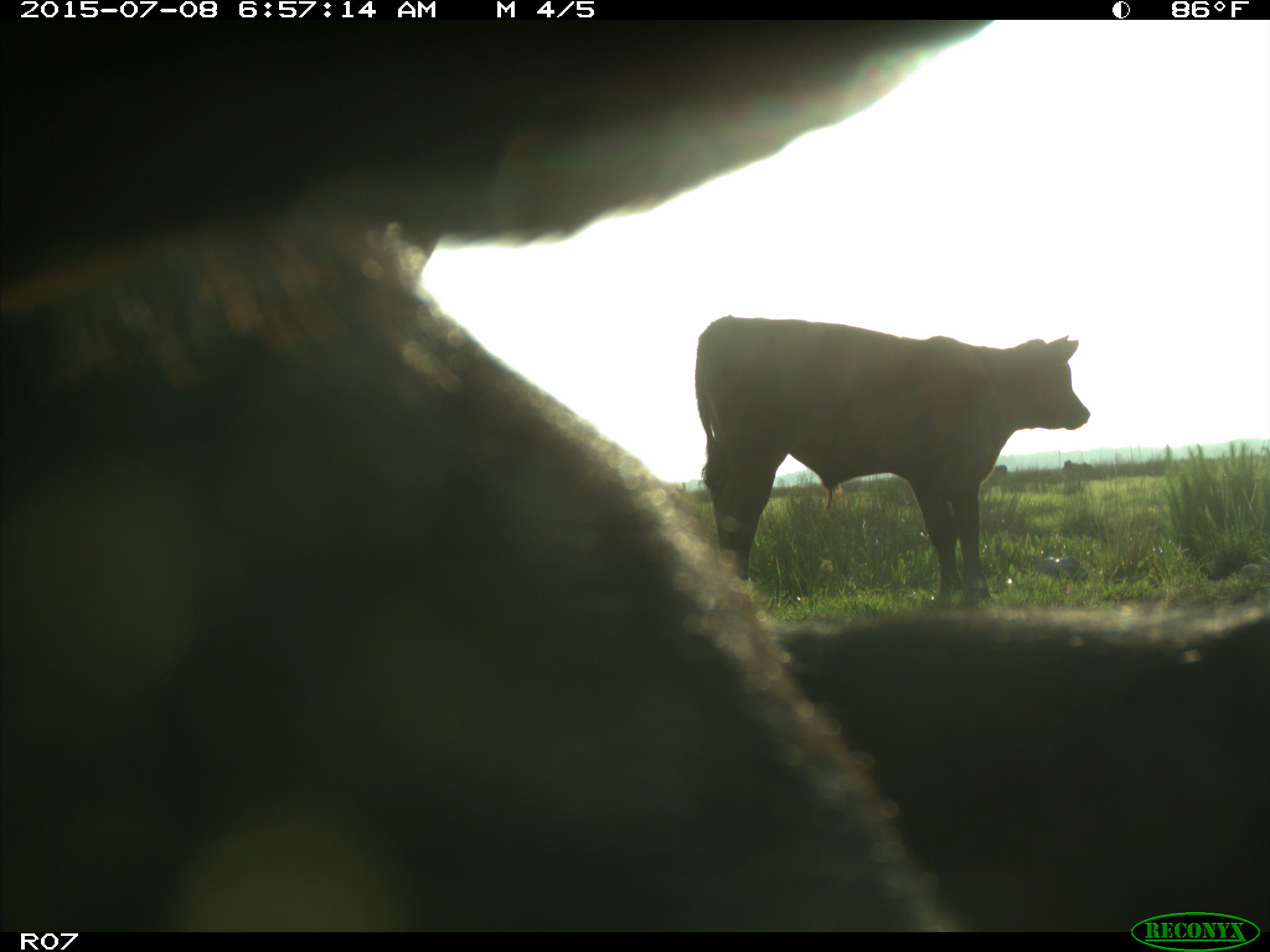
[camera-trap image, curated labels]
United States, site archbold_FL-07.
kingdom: Animalia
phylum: Chordata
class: Mammalia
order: Artiodactyla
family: Bovidae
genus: Bos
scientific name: Bos taurus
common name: domestic cow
Bos taurus (domestic cow).